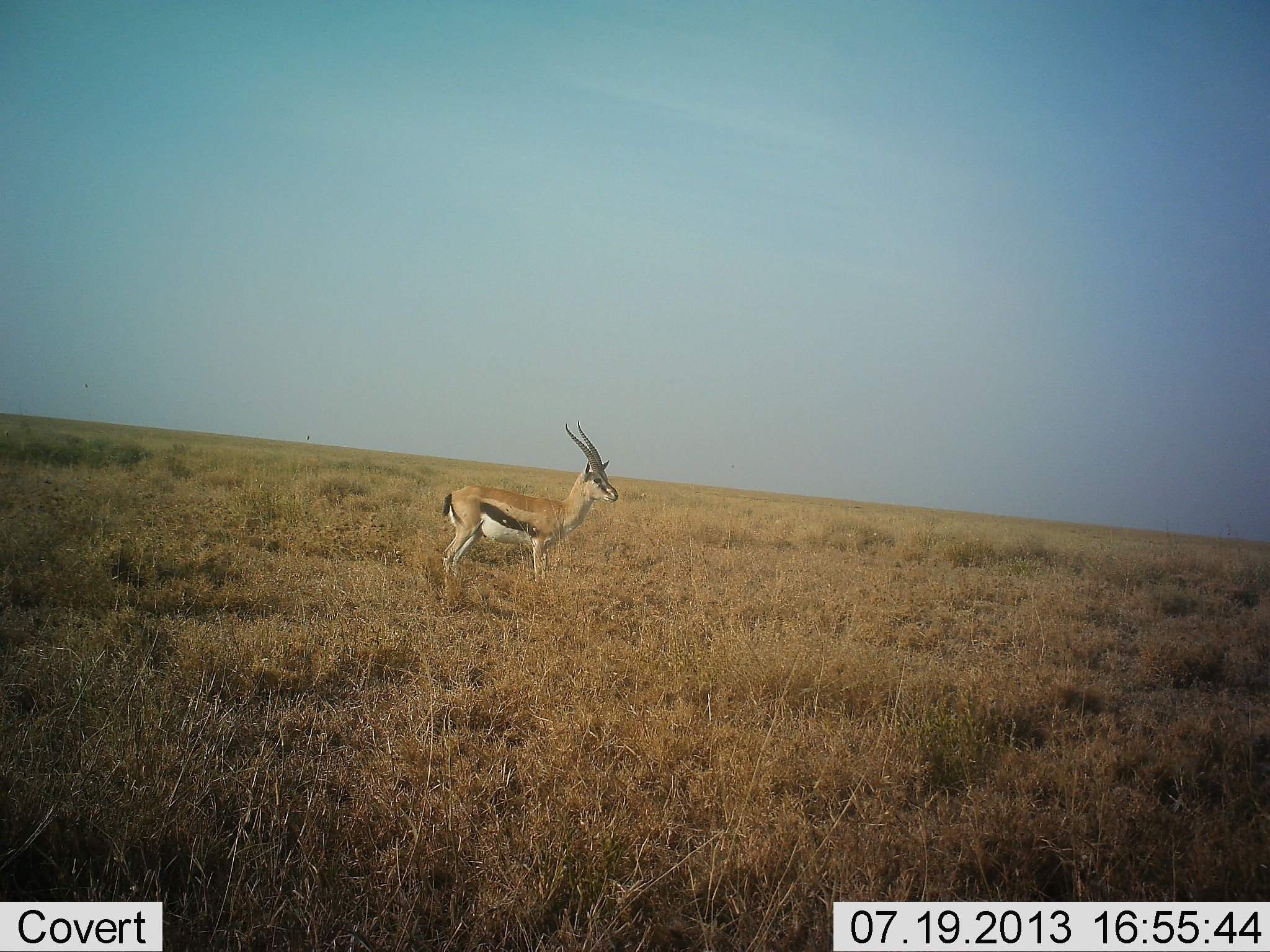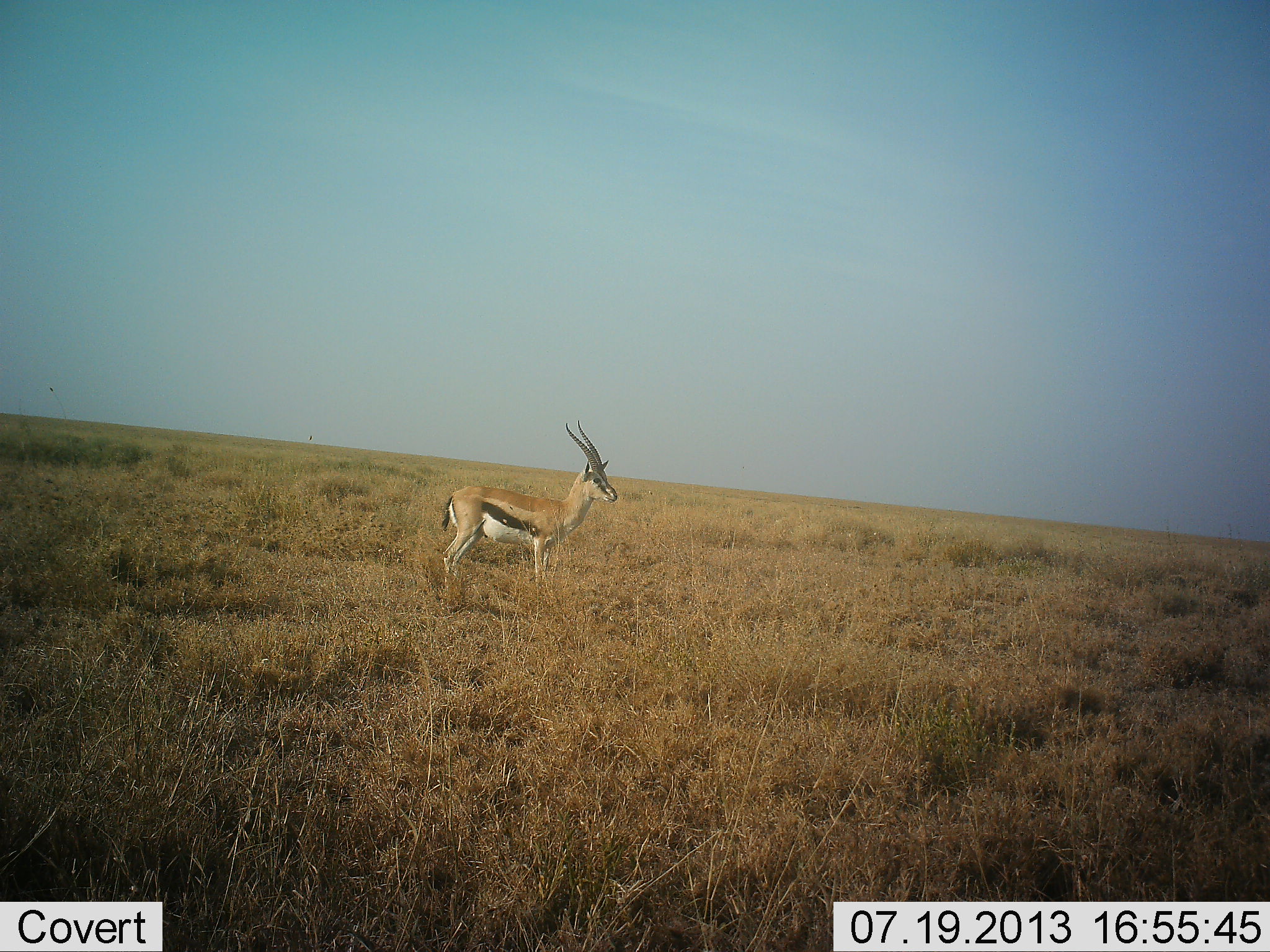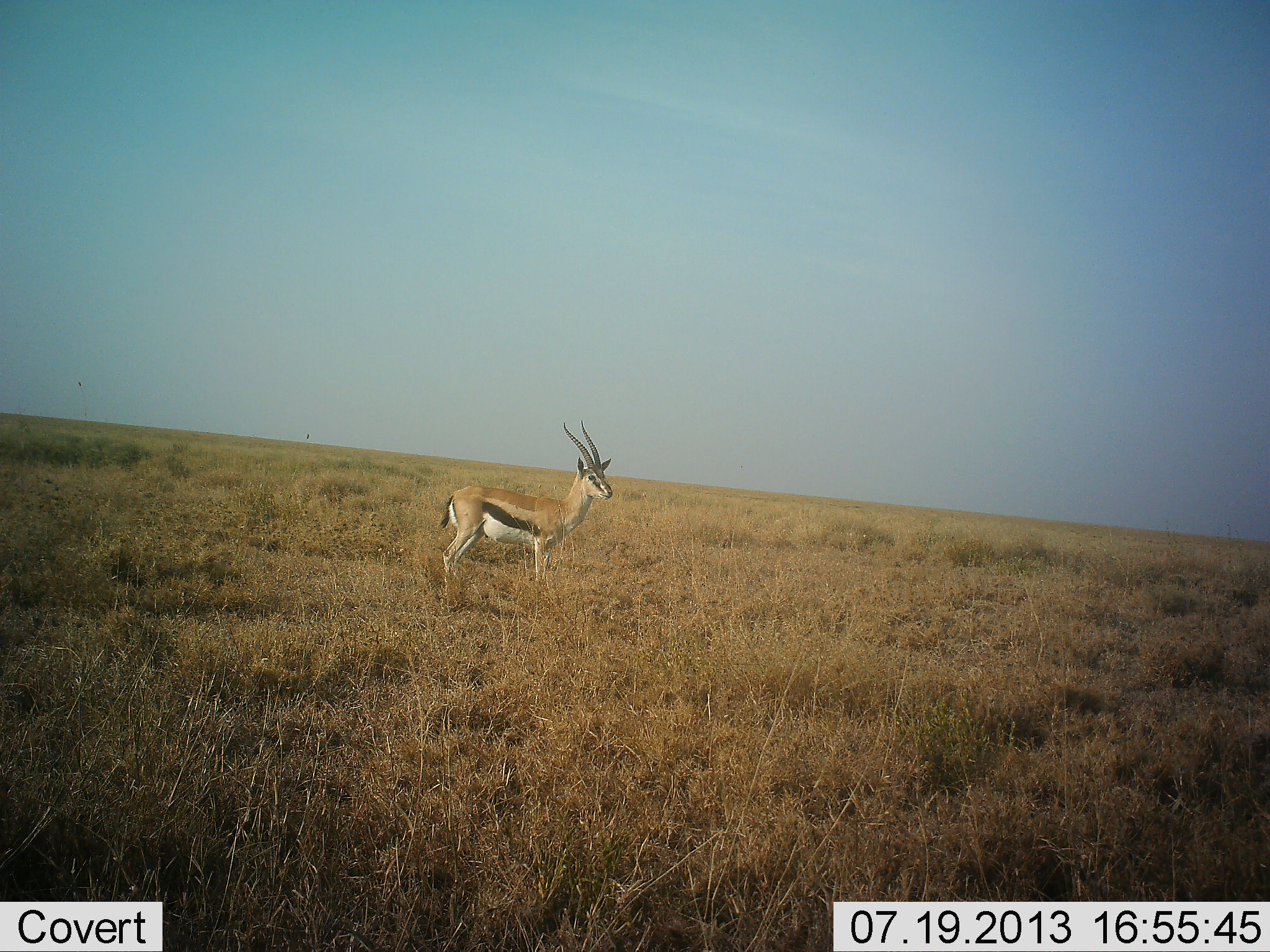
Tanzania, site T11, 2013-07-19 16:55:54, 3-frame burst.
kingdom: Animalia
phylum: Chordata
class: Mammalia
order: Artiodactyla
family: Bovidae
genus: Eudorcas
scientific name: Eudorcas thomsonii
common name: thomson's gazelle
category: gazellethomsons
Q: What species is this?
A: Gazellethomsons (thomson's gazelle) (Eudorcas thomsonii).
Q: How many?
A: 1.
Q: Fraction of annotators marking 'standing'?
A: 100%.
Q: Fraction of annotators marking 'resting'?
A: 0%.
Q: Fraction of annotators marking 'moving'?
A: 0%.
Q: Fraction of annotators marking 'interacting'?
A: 0%.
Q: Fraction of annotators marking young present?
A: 0%.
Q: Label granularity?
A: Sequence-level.